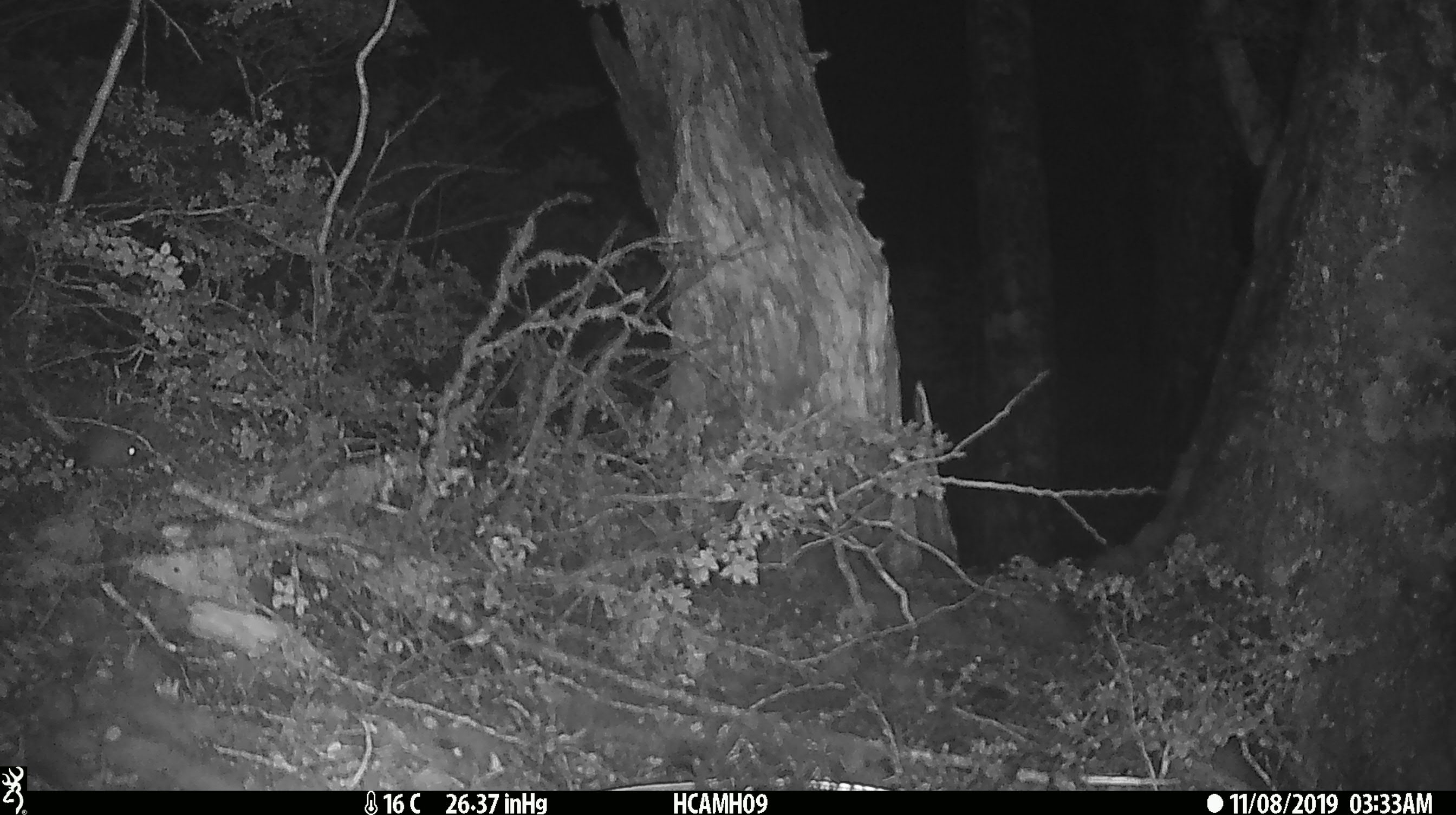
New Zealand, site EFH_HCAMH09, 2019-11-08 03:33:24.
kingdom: Animalia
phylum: Chordata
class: Mammalia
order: Rodentia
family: Muridae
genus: Mus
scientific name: Mus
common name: mouse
Mouse (Mus).